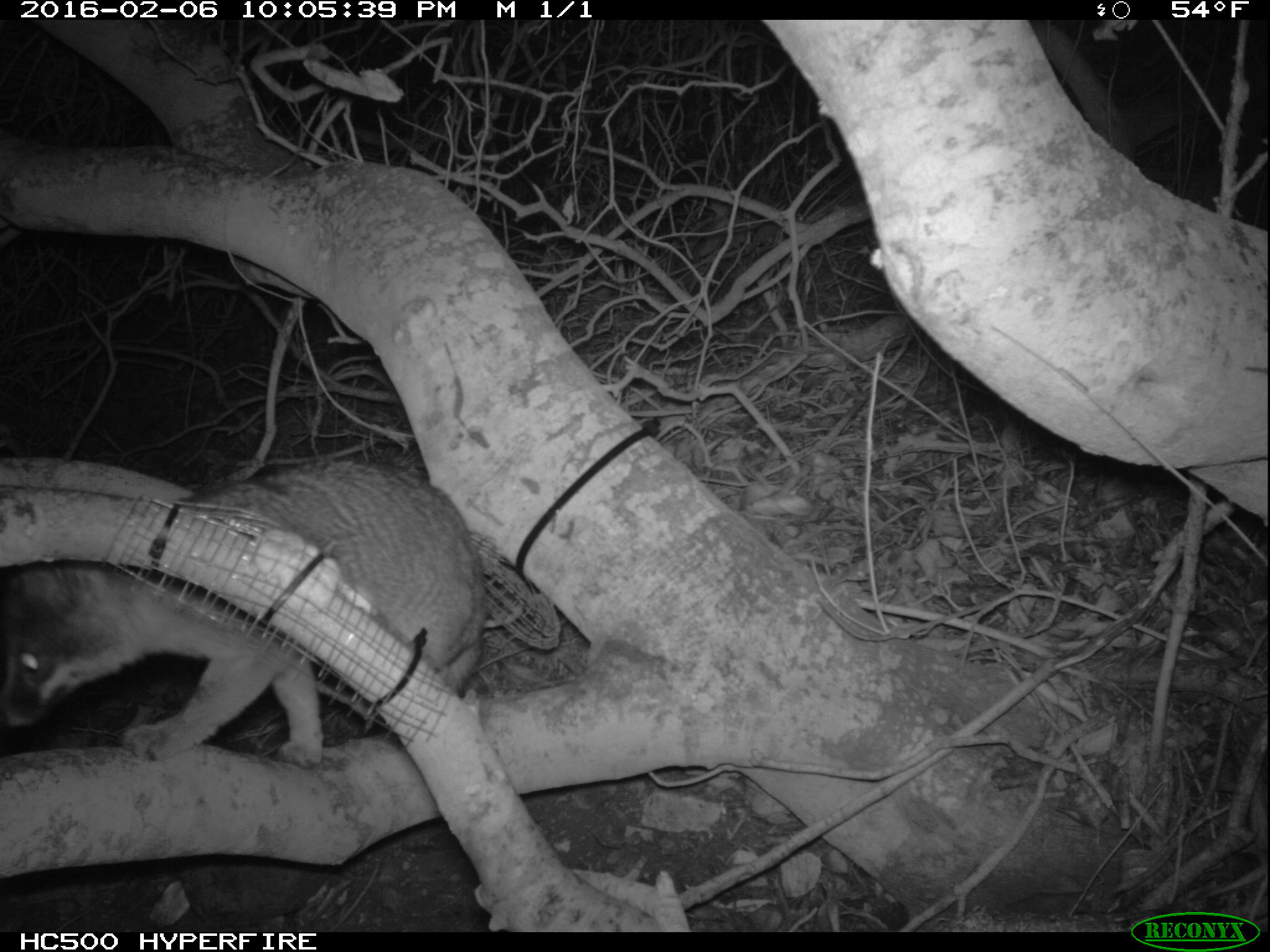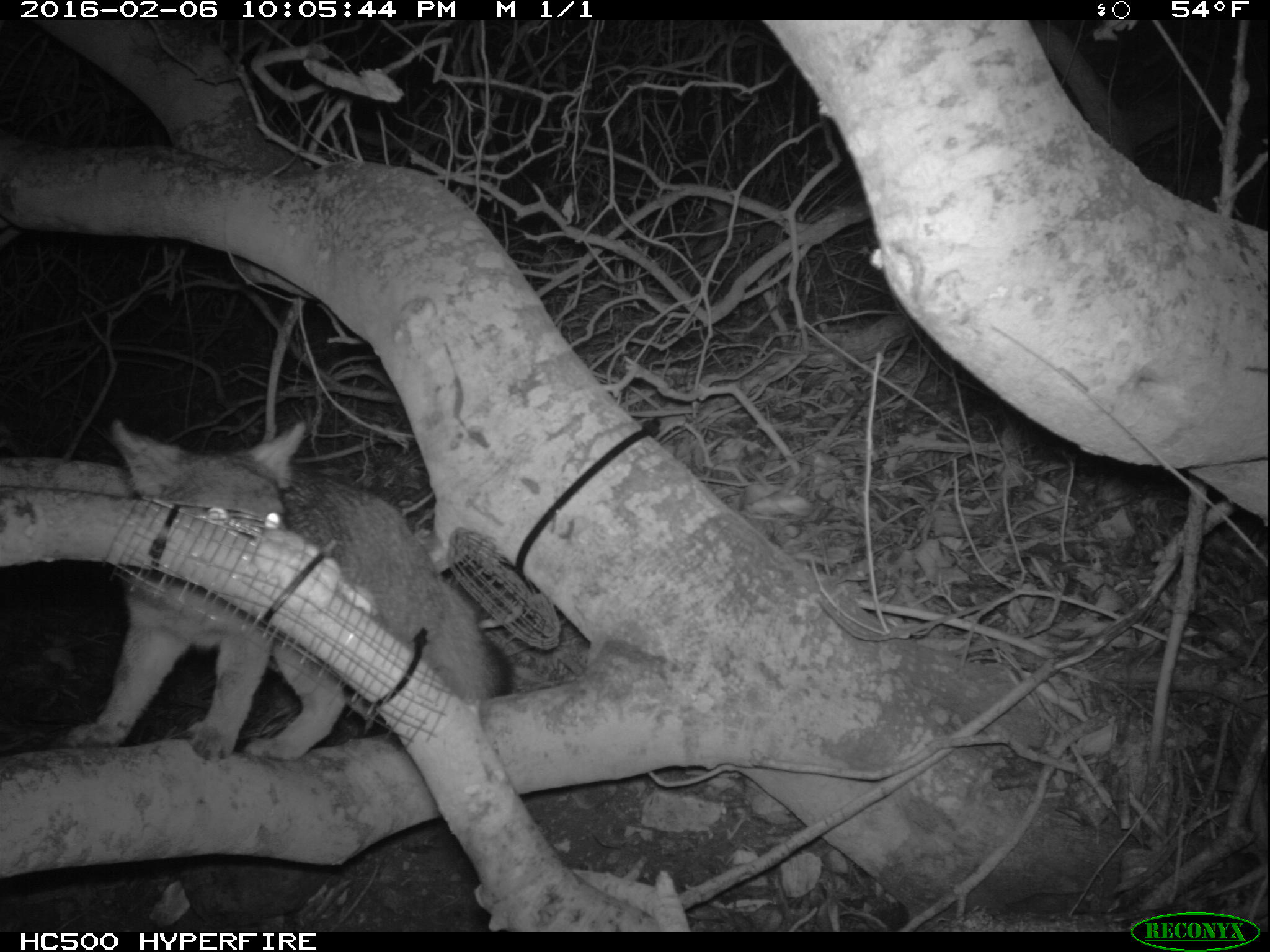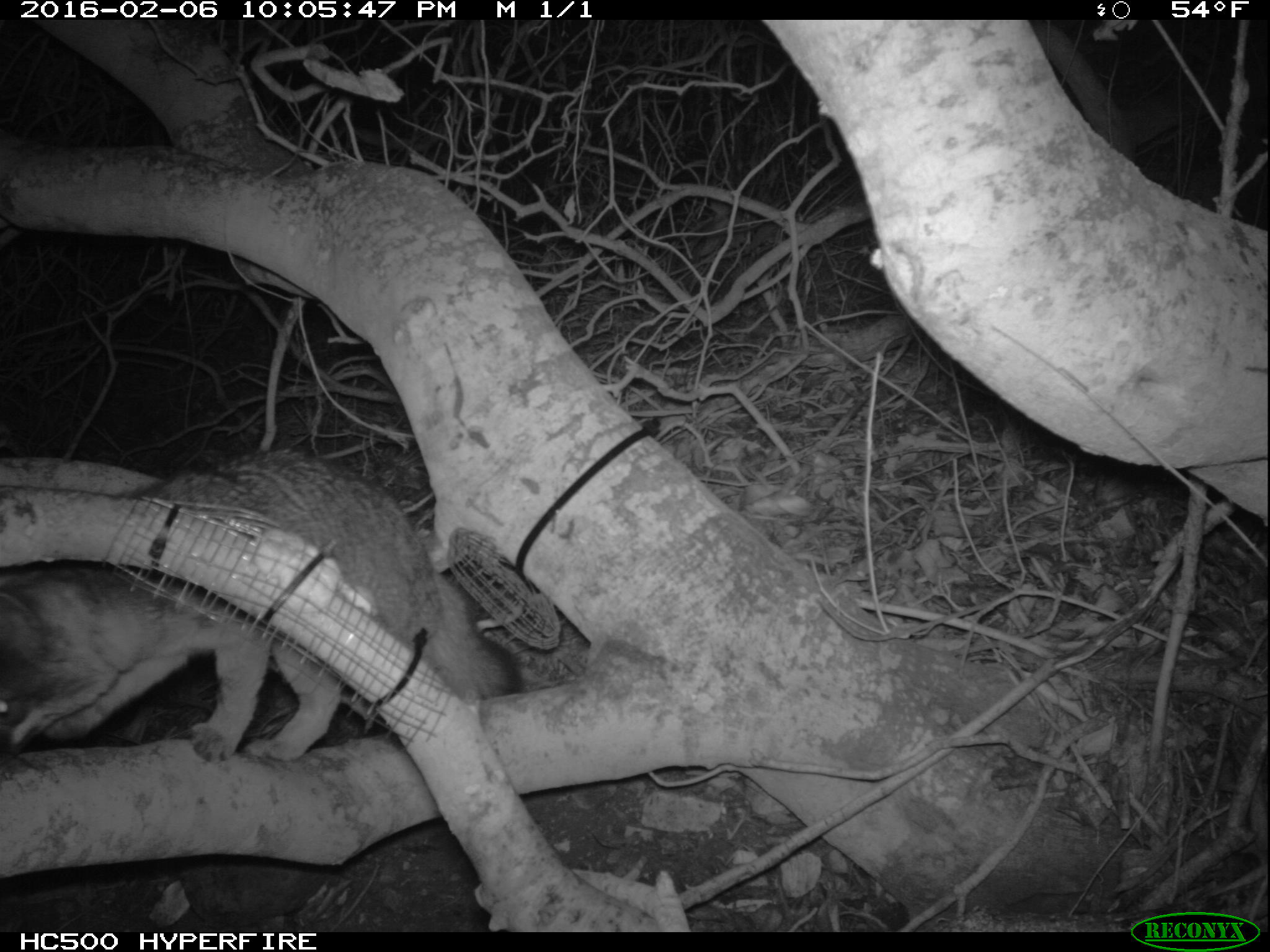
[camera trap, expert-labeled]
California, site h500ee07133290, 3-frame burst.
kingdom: Animalia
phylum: Chordata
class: Mammalia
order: Carnivora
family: Canidae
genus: Urocyon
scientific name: Urocyon littoralis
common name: island fox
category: fox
Fox (island fox) (Urocyon littoralis).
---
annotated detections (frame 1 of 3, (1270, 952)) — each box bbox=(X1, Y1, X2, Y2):
fox: bbox=(0, 461, 482, 769)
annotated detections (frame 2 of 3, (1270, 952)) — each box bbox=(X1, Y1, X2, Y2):
fox: bbox=(61, 417, 513, 770)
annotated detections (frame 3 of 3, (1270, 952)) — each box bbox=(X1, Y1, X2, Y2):
fox: bbox=(0, 446, 526, 764)